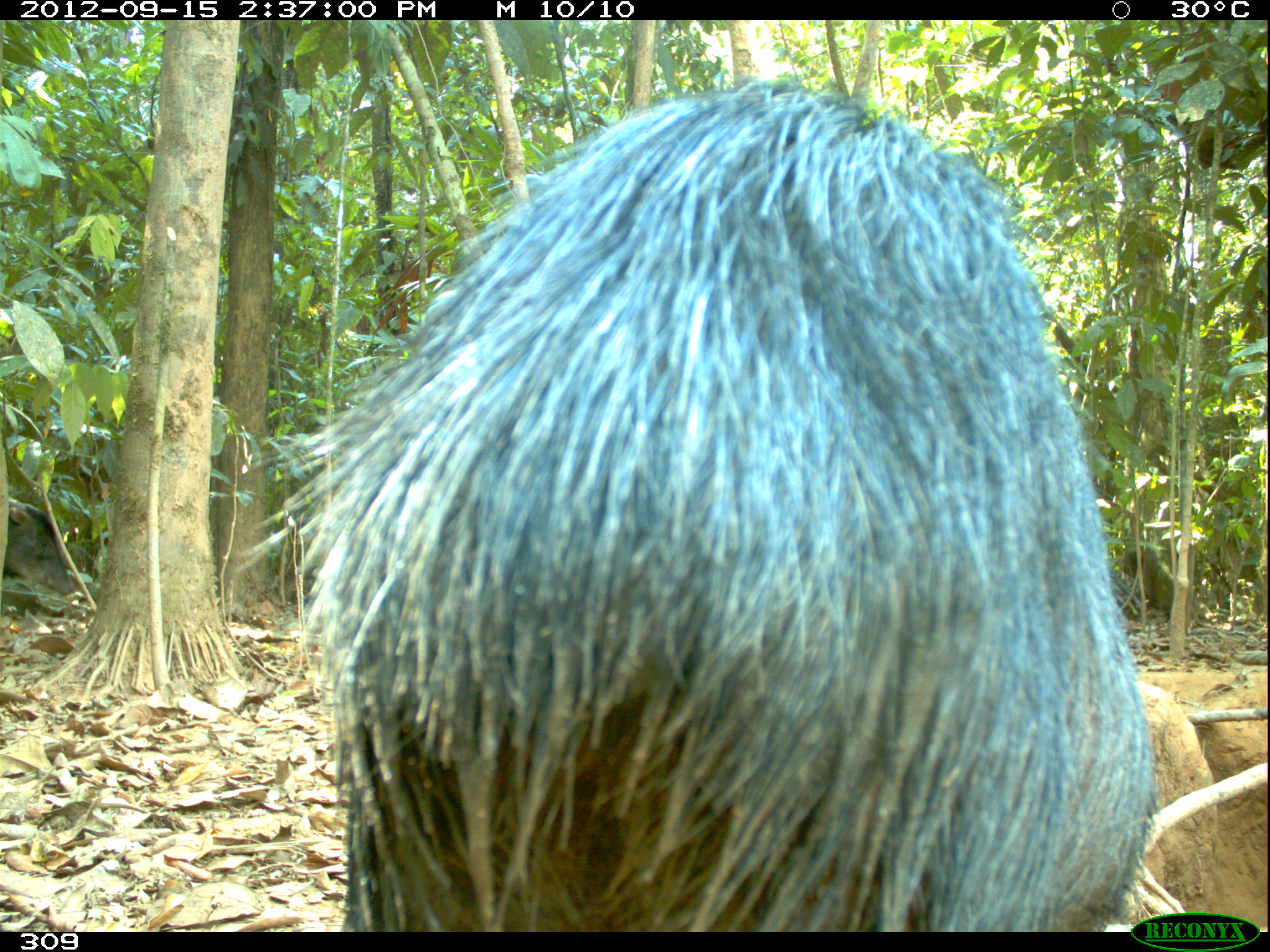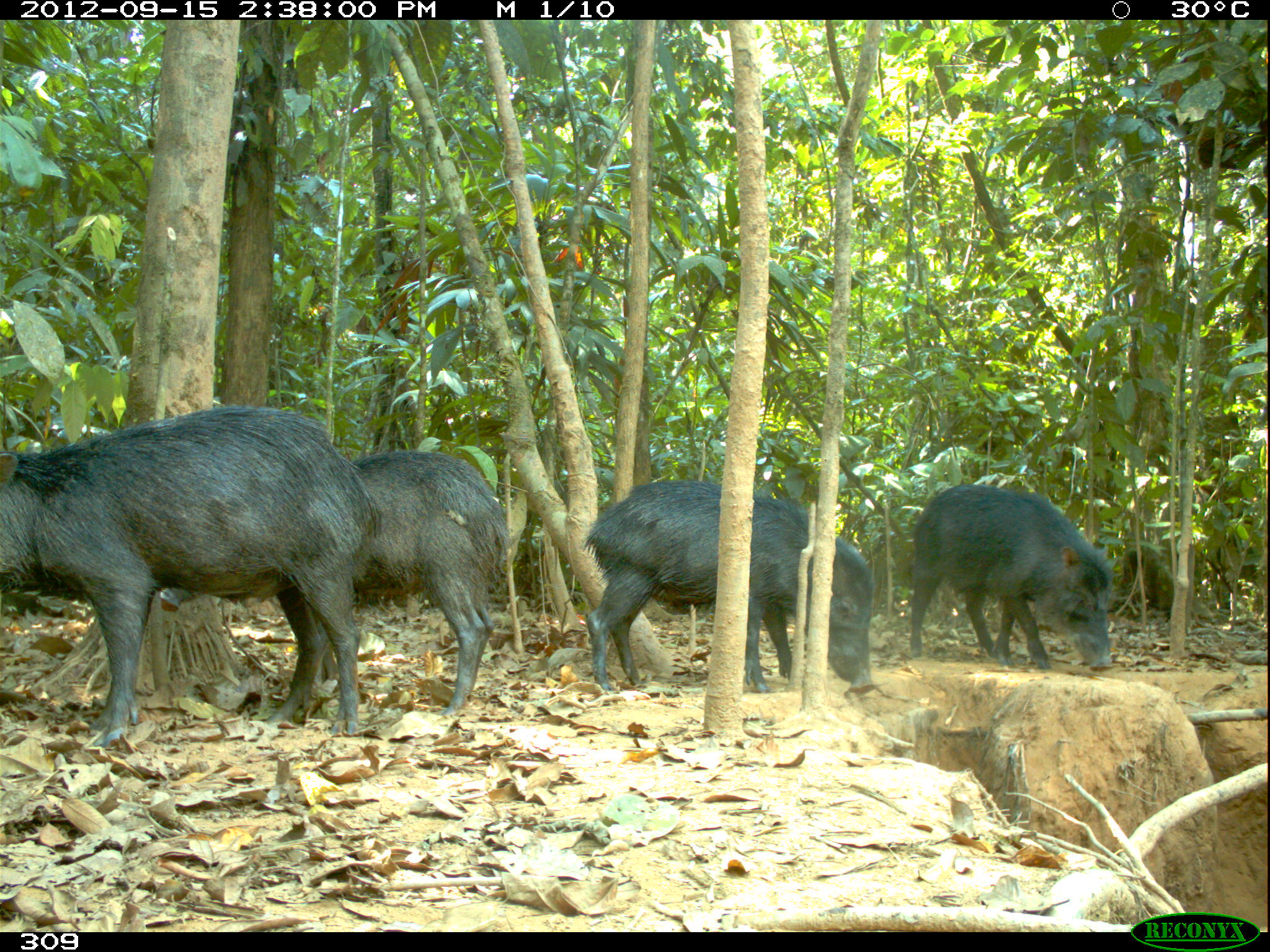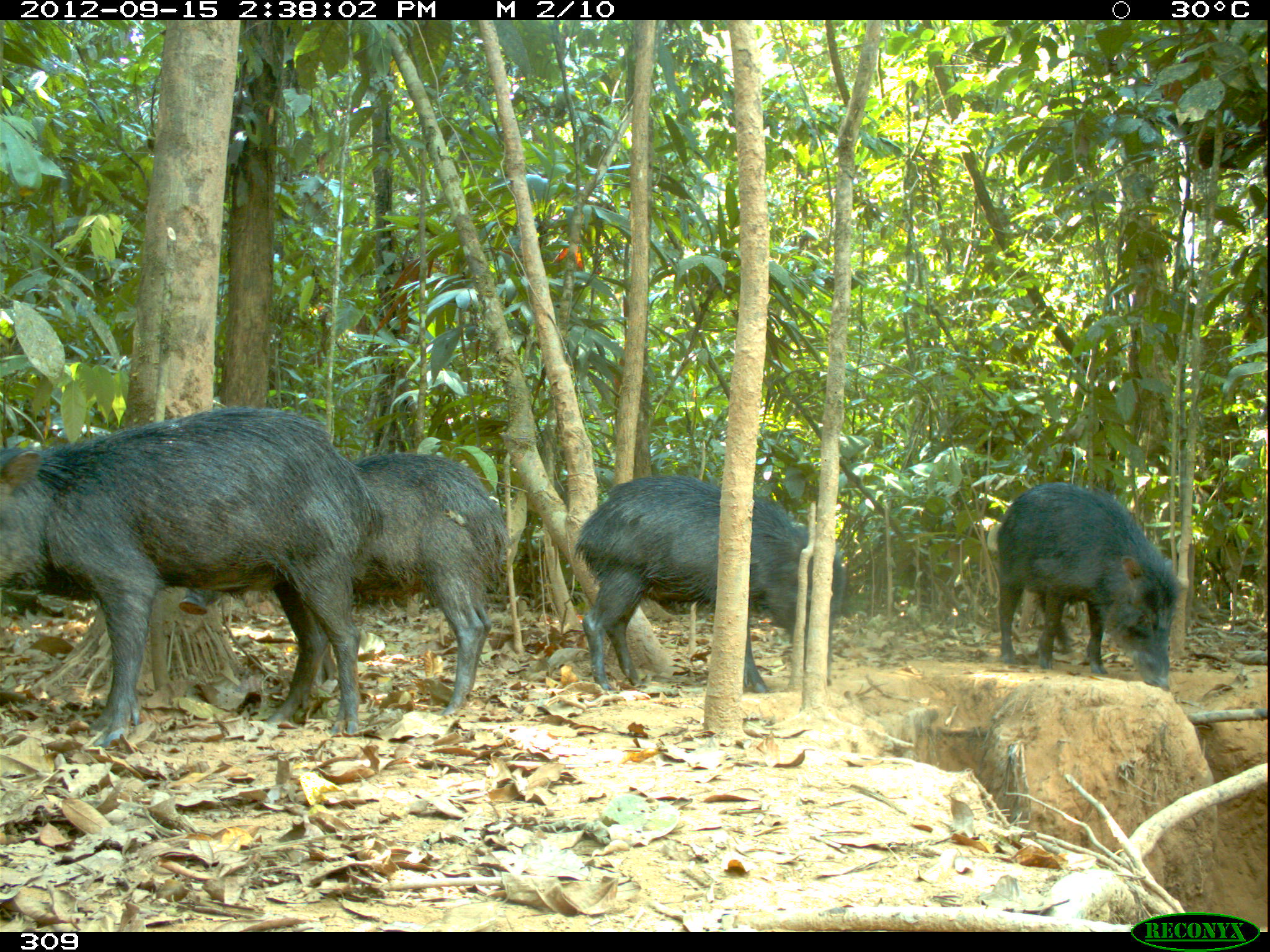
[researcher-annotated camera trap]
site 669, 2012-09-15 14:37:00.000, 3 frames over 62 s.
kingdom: Animalia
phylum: Chordata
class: Mammalia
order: Artiodactyla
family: Tayassuidae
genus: Tayassu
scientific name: Tayassu pecari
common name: white-lipped peccary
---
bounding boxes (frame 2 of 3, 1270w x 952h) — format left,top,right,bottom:
tayassu pecari: 0,407,375,746; 158,448,509,717; 583,480,874,692; 909,485,1115,669